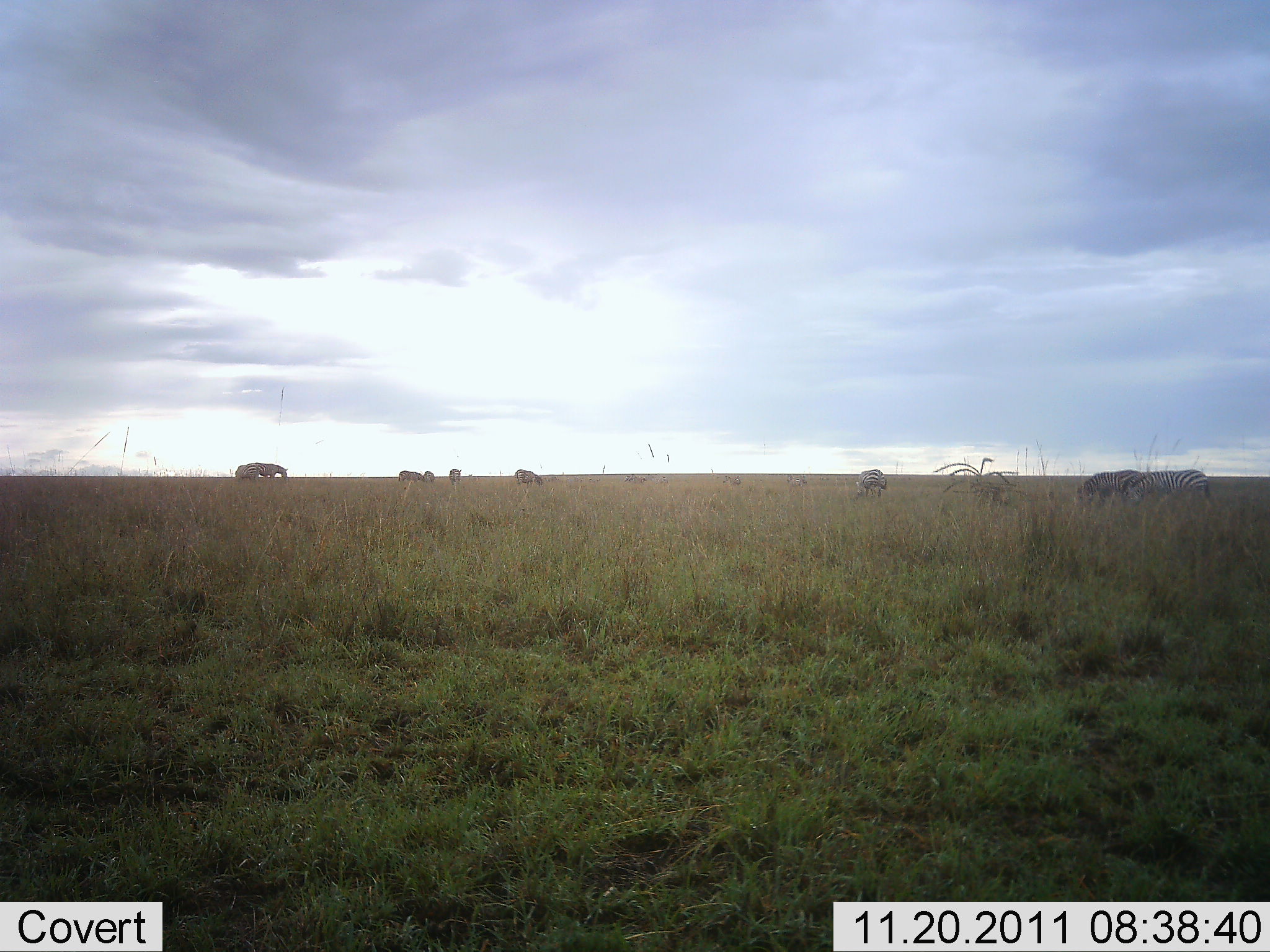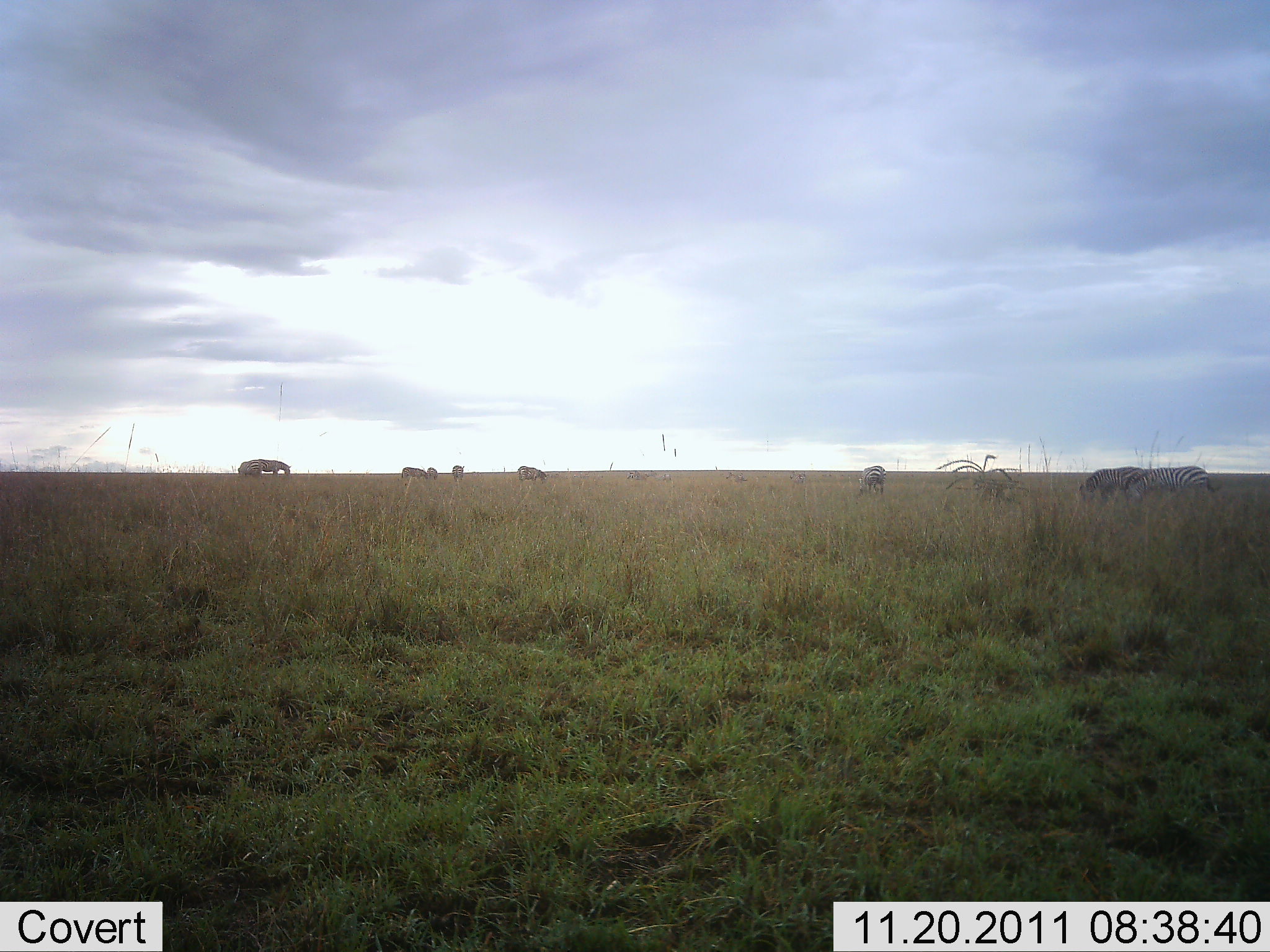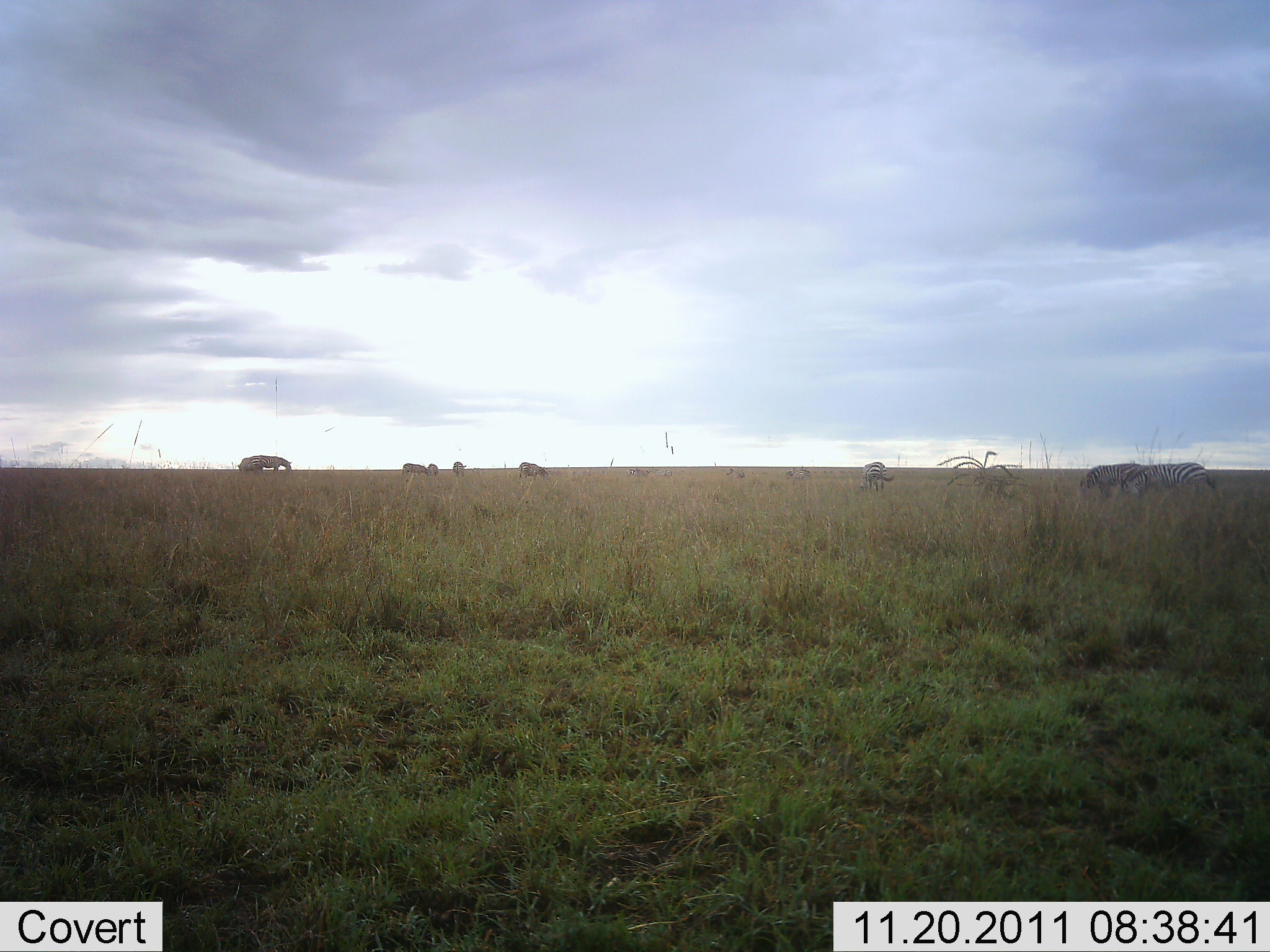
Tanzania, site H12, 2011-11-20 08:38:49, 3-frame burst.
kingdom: Animalia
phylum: Chordata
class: Mammalia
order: Perissodactyla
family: Equidae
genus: Equus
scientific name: Equus quagga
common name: plains zebra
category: zebra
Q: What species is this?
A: Zebra (plains zebra) (Equus quagga).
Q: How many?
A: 9.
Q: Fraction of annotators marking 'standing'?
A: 46%.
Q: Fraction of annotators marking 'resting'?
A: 0%.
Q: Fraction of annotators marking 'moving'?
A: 15%.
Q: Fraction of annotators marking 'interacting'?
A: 0%.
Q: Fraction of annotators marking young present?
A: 0%.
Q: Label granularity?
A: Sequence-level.